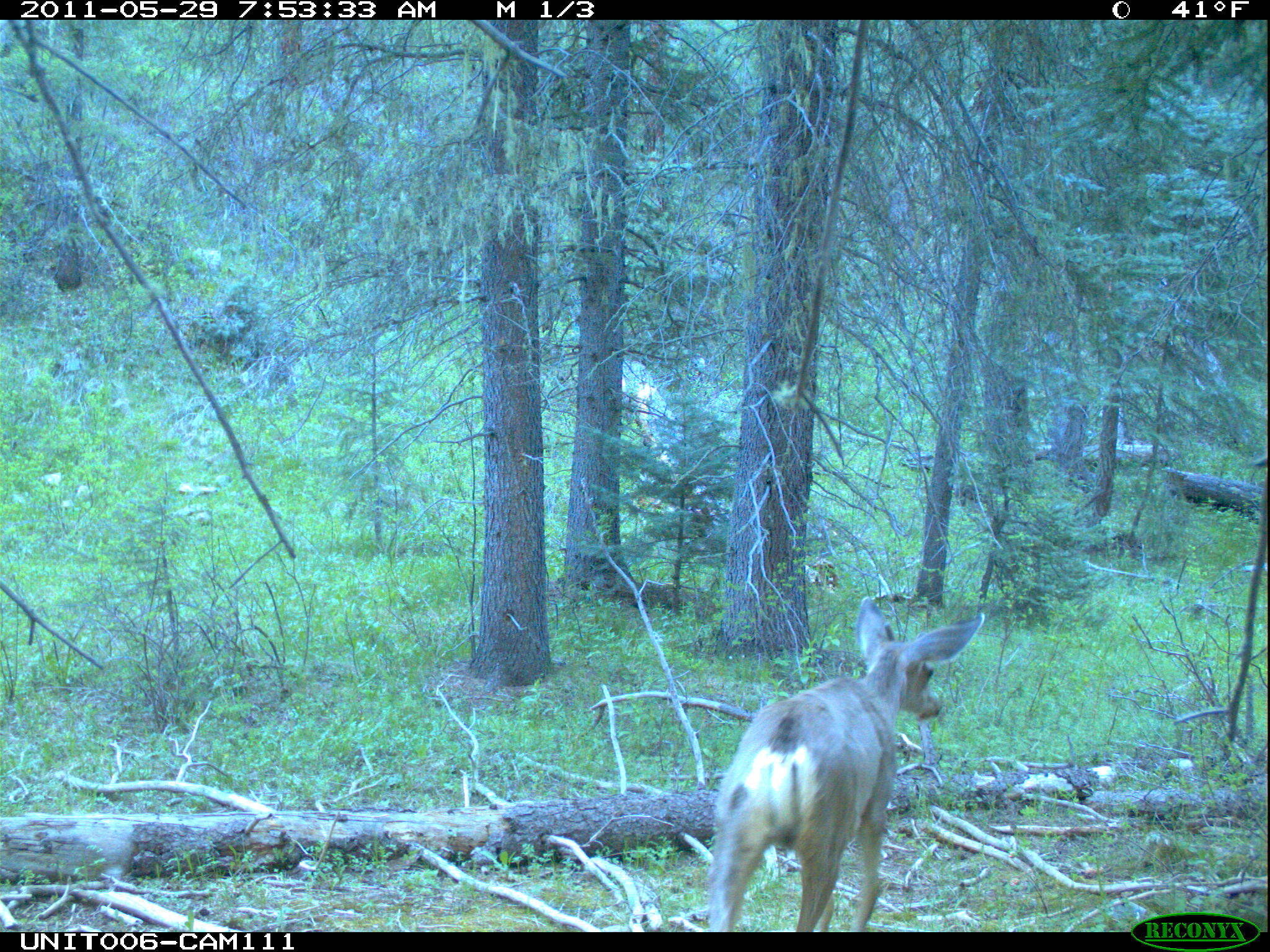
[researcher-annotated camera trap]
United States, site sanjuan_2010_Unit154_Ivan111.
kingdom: Animalia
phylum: Chordata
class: Mammalia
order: Artiodactyla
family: Cervidae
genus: Odocoileus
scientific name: Odocoileus hemionus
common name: mule deer